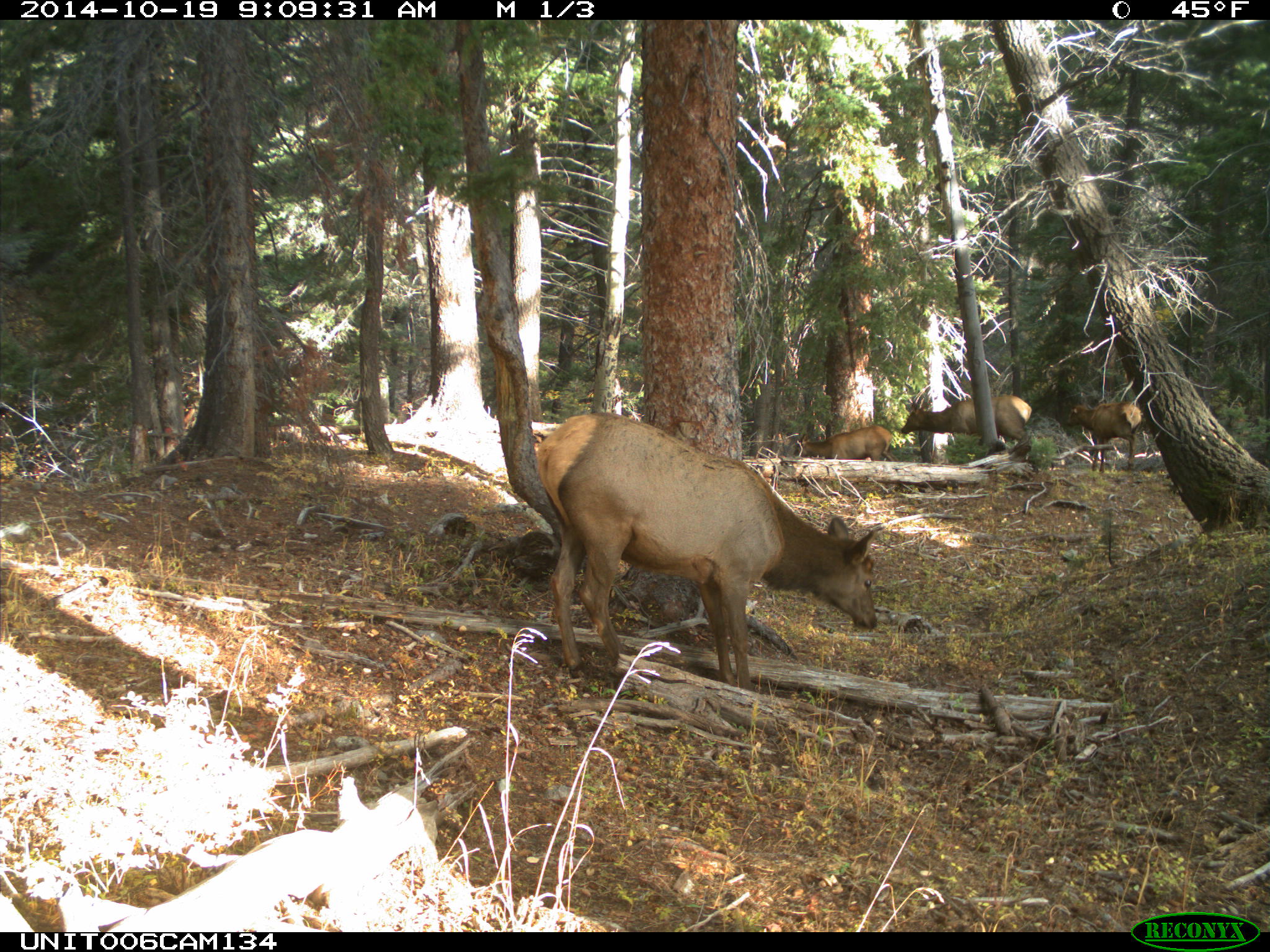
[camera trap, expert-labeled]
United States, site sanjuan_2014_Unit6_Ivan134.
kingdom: Animalia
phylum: Chordata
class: Mammalia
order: Artiodactyla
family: Cervidae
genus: Cervus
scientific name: Cervus elaphus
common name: red deer